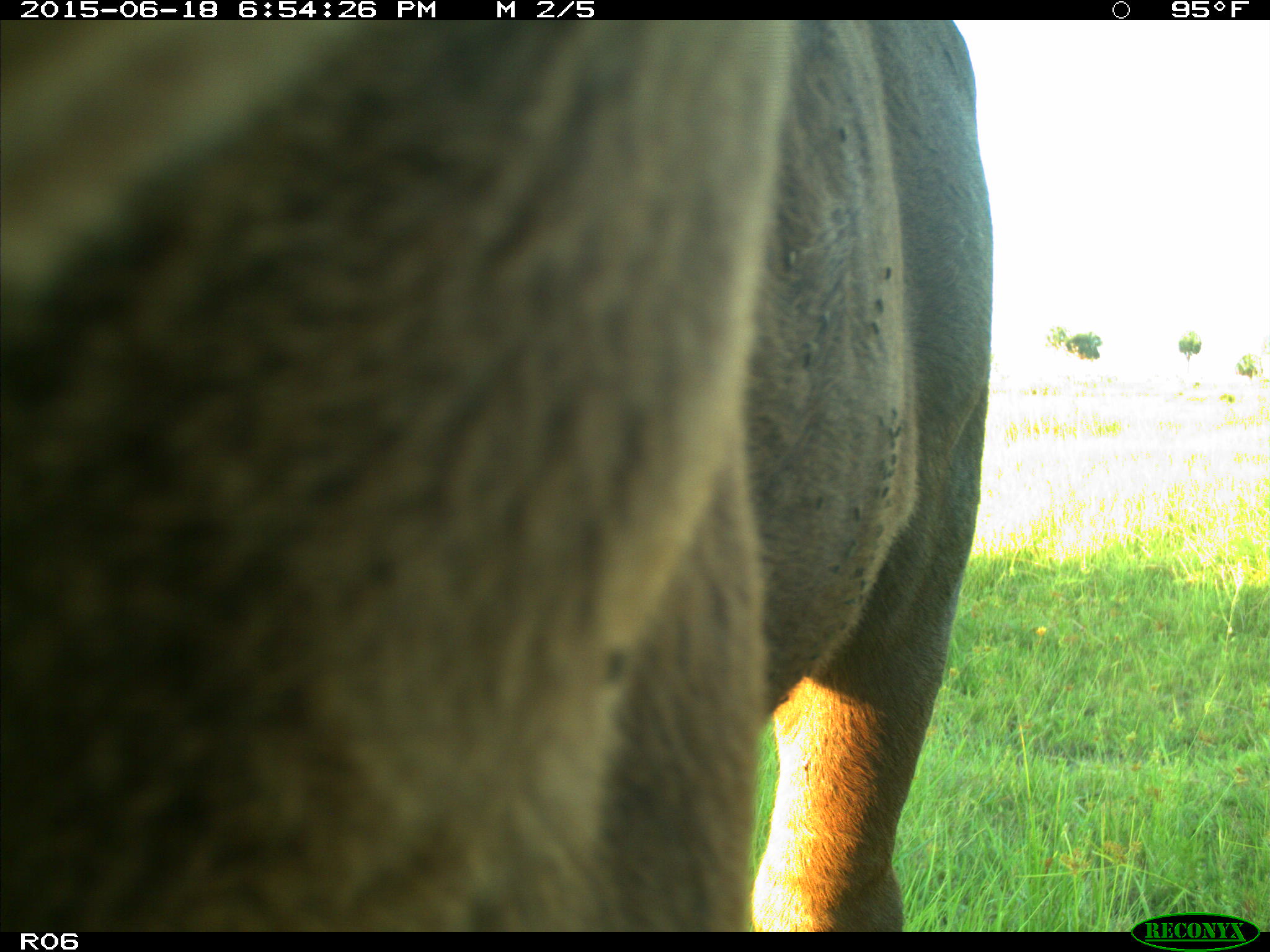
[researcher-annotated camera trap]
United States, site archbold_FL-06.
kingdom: Animalia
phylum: Chordata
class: Mammalia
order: Artiodactyla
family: Bovidae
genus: Bos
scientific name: Bos taurus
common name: domestic cow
Bos taurus (domestic cow).